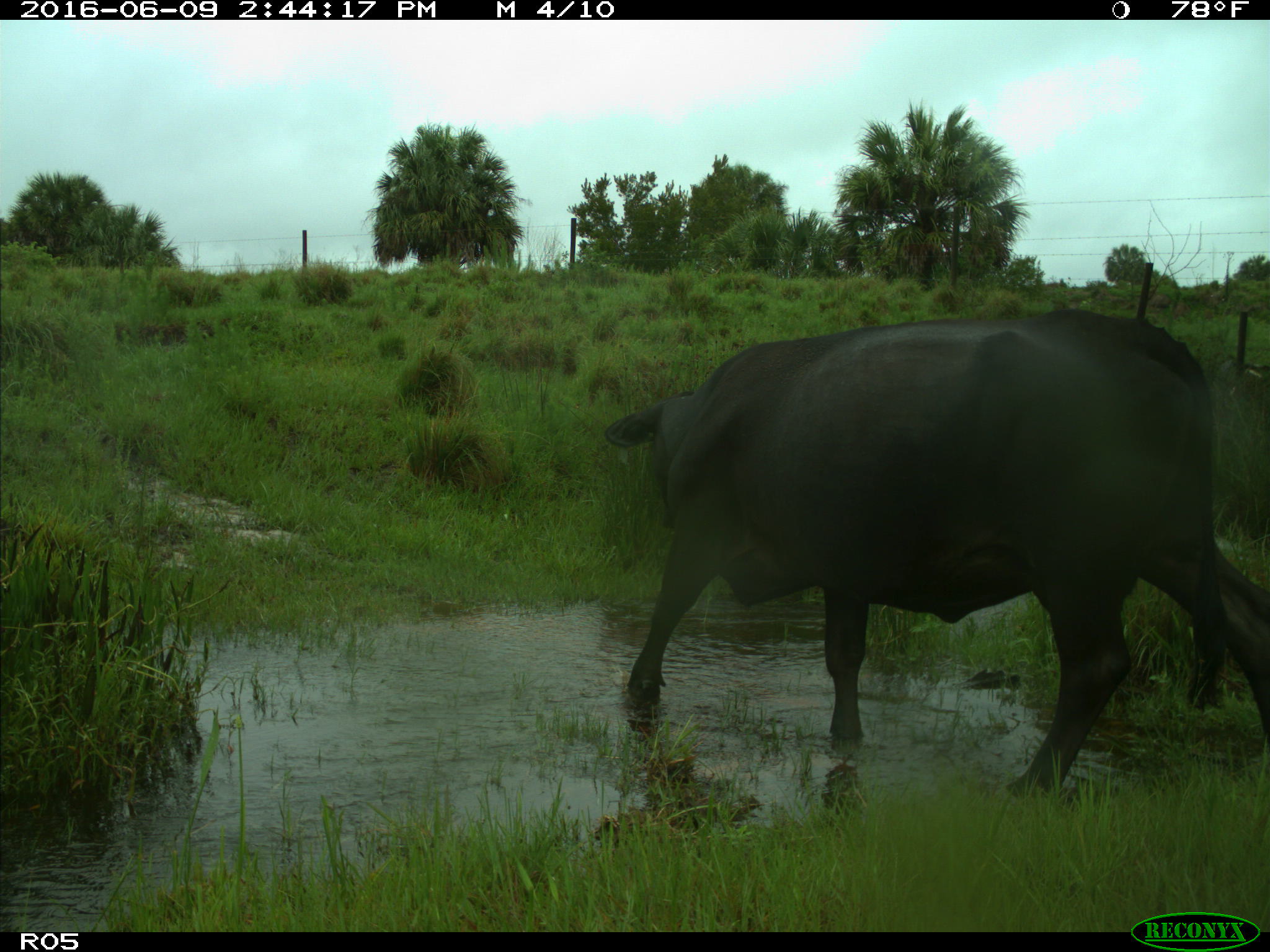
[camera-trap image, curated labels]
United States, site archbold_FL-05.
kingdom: Animalia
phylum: Chordata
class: Mammalia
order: Artiodactyla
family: Bovidae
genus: Bos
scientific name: Bos taurus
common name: domestic cow